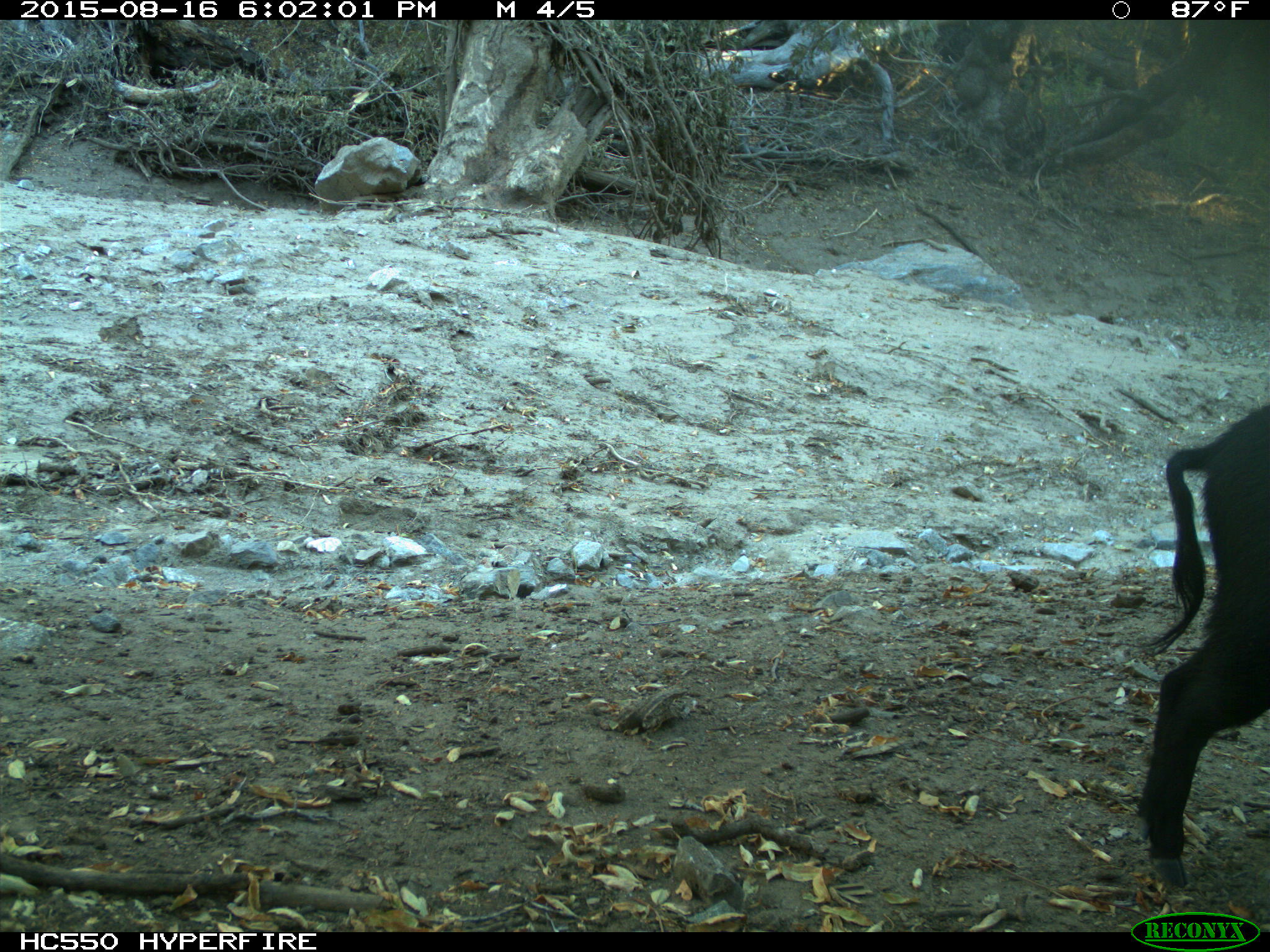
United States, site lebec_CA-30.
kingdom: Animalia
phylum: Chordata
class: Mammalia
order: Artiodactyla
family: Suidae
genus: Sus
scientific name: Sus scrofa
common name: wild boar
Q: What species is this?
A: Sus scrofa (wild boar).